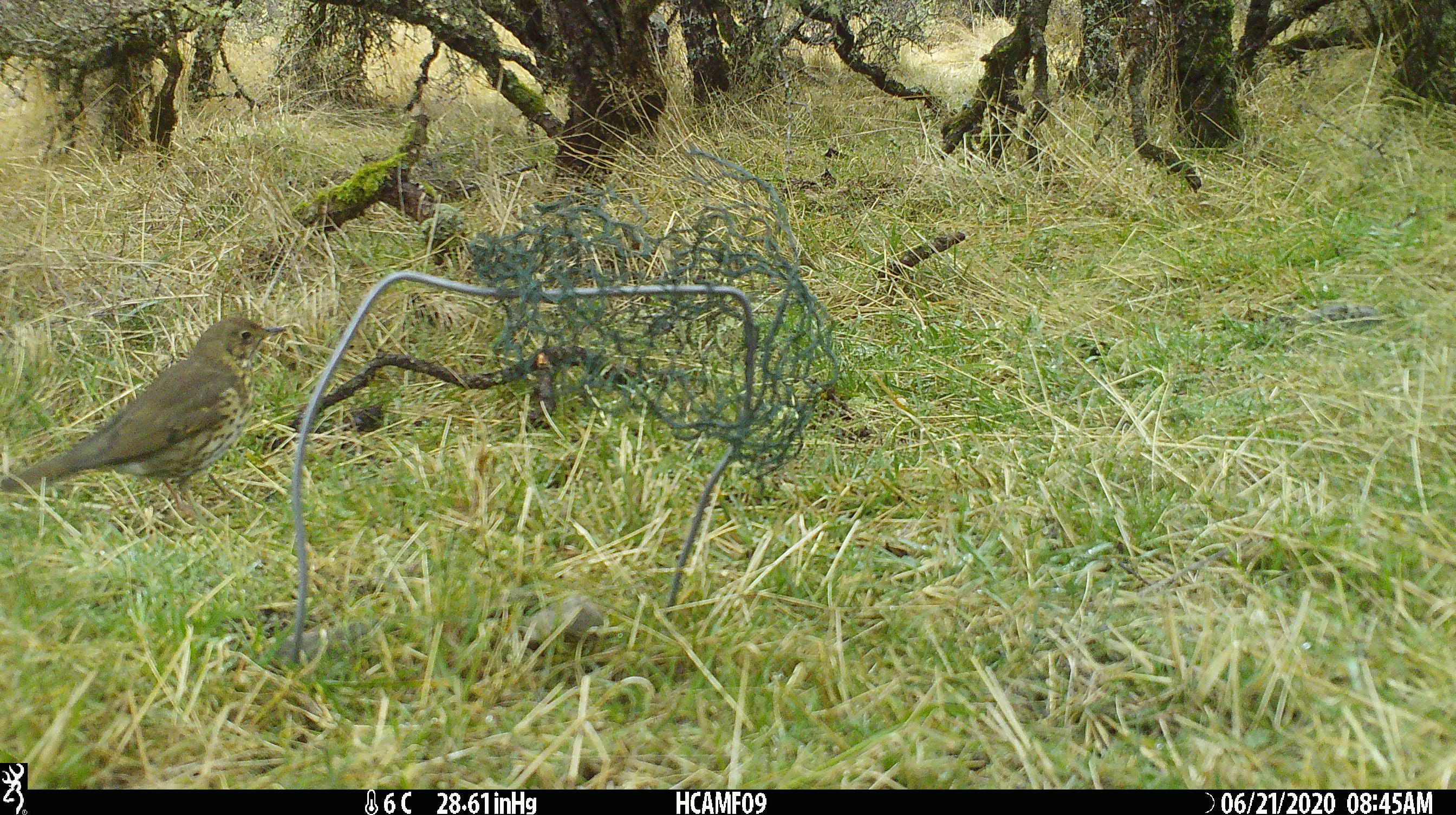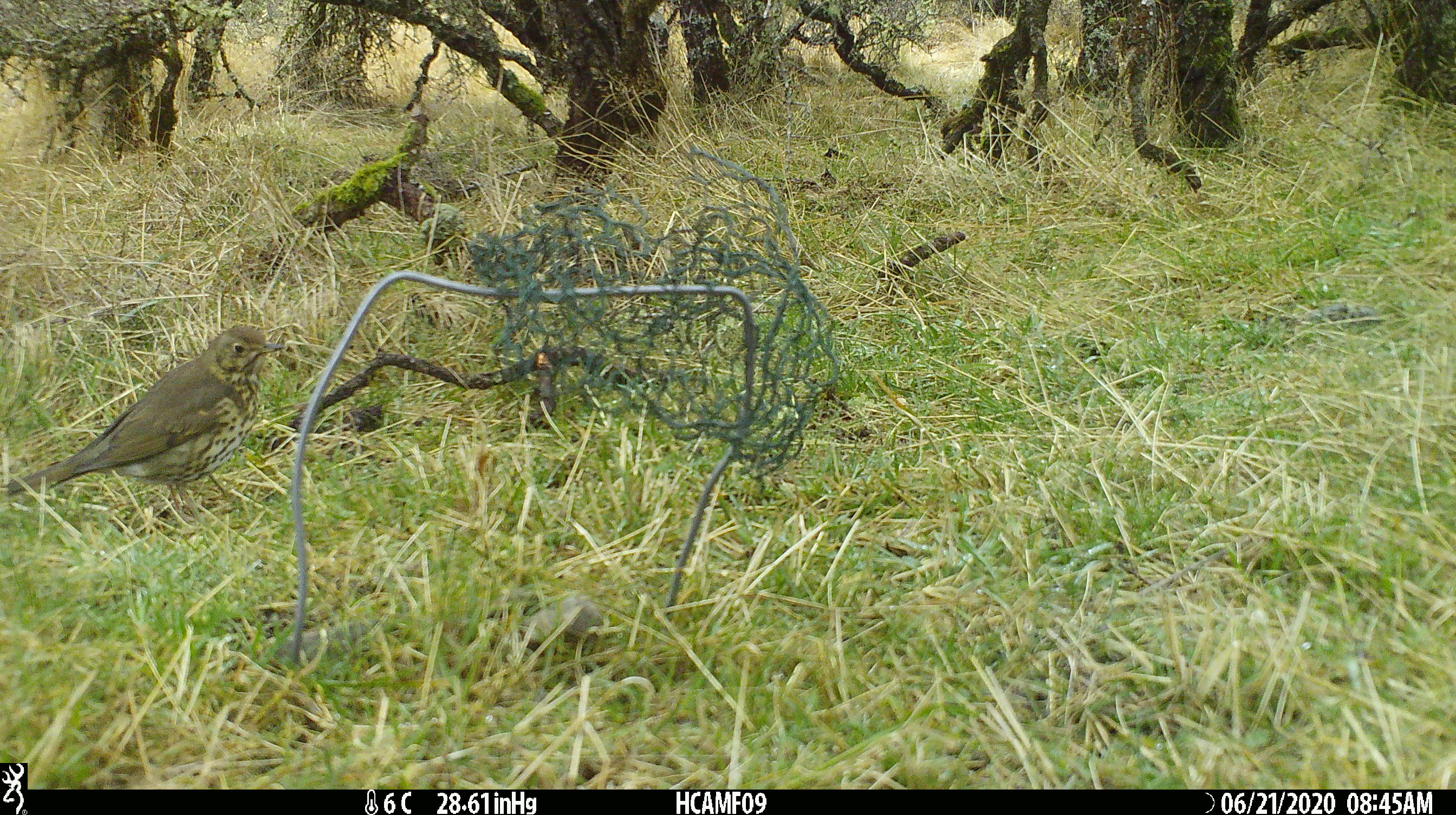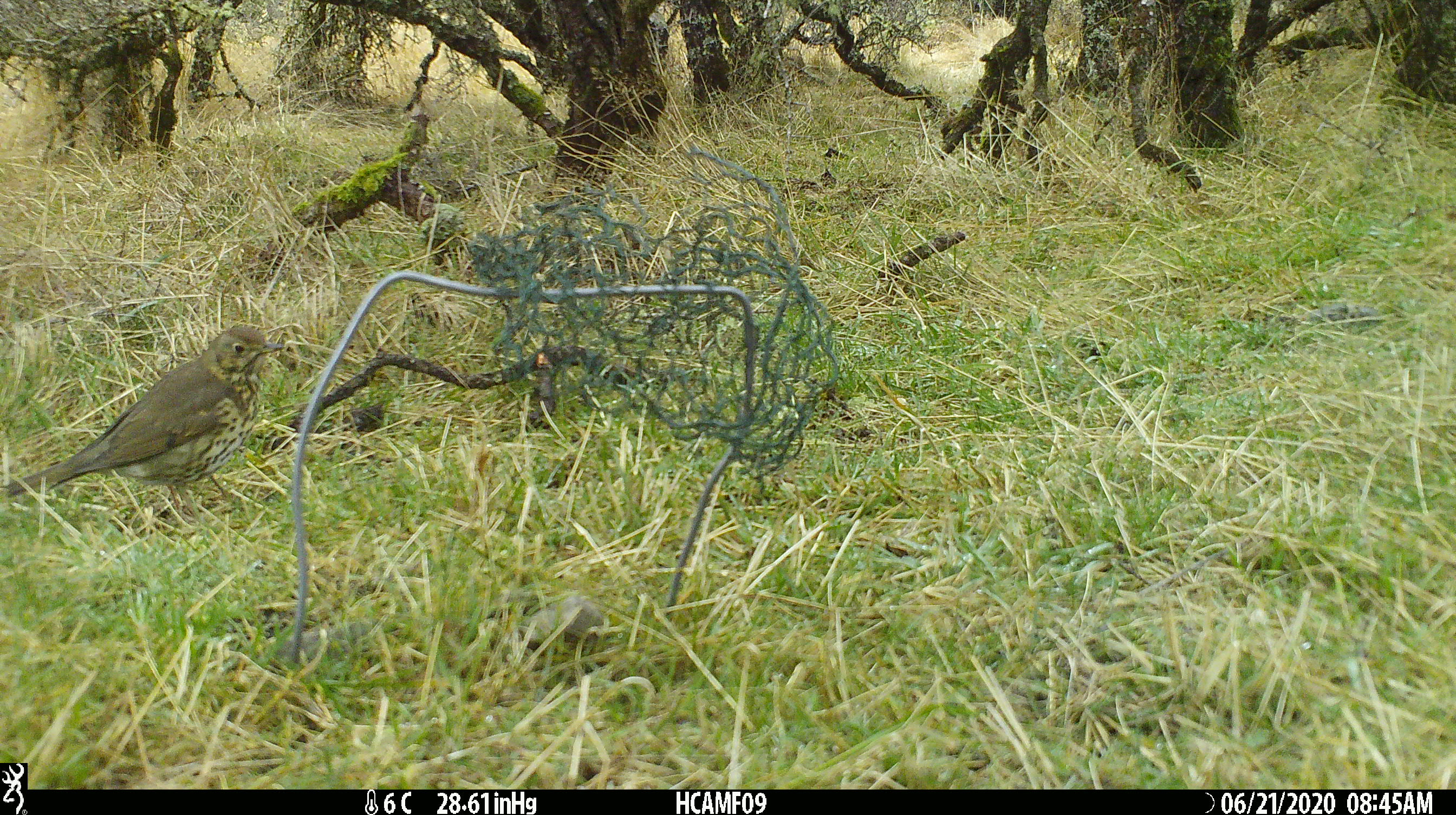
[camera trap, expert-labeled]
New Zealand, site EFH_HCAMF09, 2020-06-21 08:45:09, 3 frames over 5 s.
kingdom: Animalia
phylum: Chordata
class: Aves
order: Passeriformes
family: Turdidae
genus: Turdus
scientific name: Turdus philomelos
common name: song thrush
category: thrush